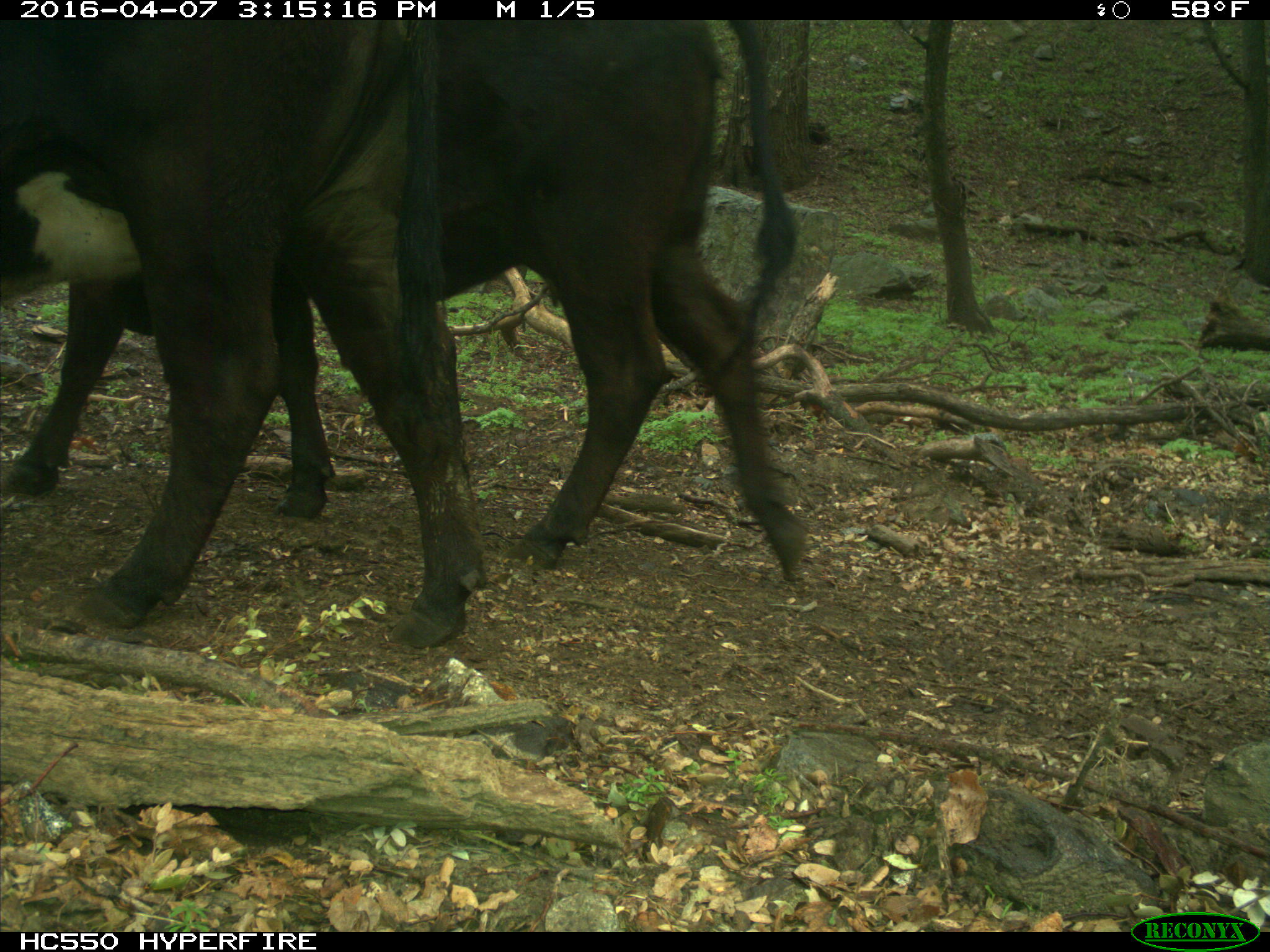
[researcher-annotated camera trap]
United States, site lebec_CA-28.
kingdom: Animalia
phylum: Chordata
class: Mammalia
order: Artiodactyla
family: Bovidae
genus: Bos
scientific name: Bos taurus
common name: domestic cow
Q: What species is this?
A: Bos taurus (domestic cow).